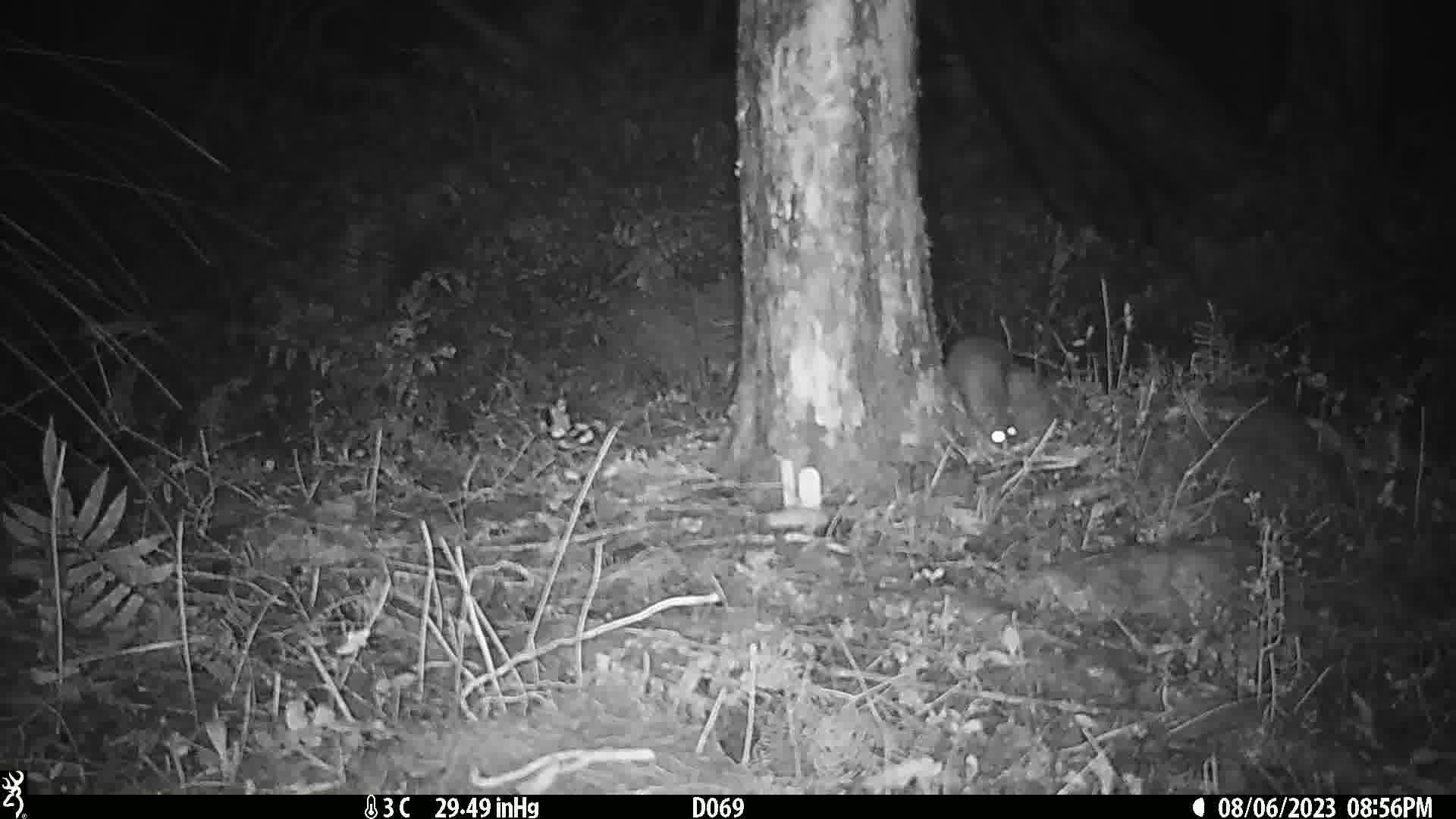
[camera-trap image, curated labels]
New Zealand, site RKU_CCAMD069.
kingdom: Animalia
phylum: Chordata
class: Mammalia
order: Rodentia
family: Muridae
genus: Rattus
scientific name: Rattus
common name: rat